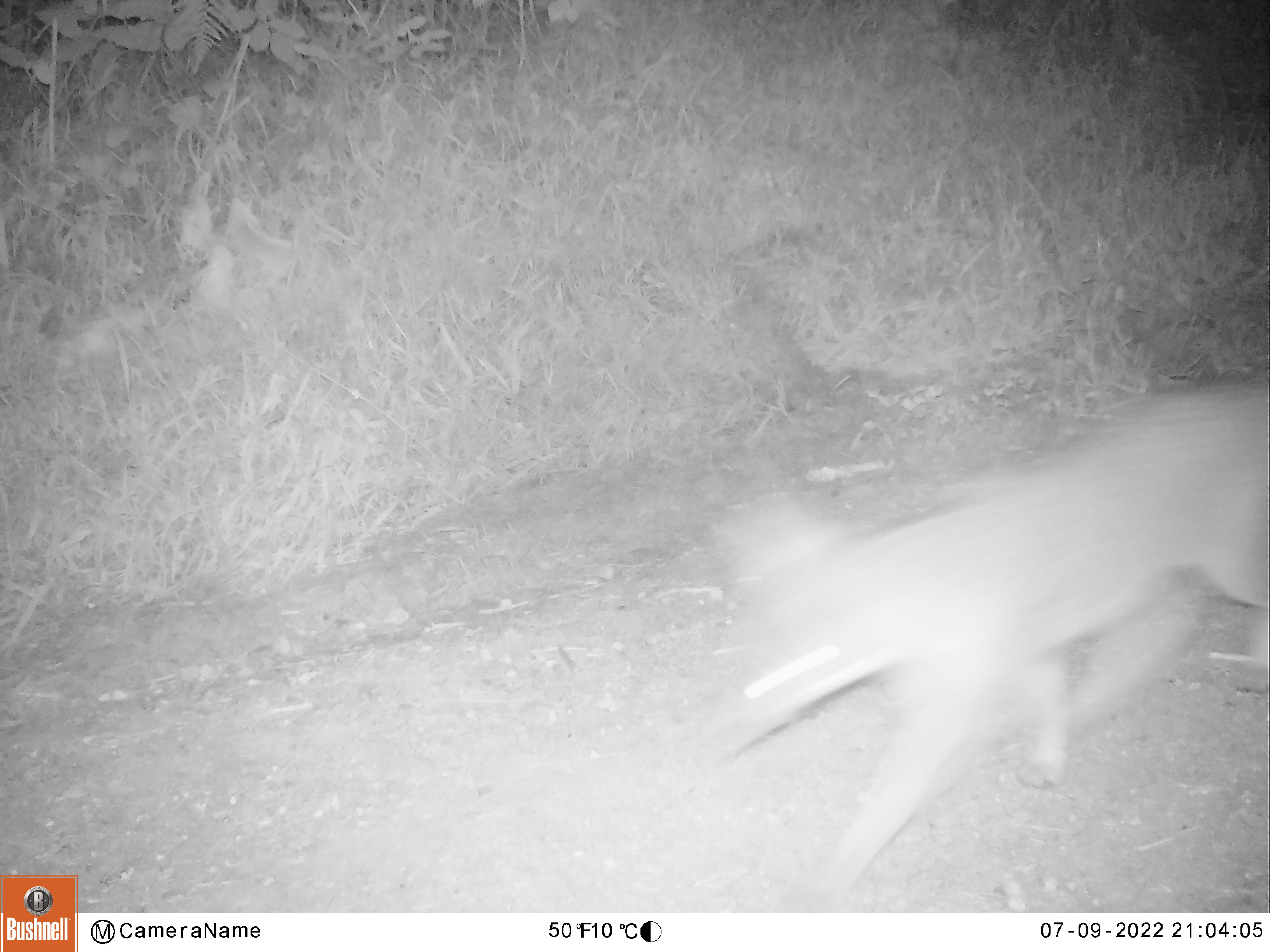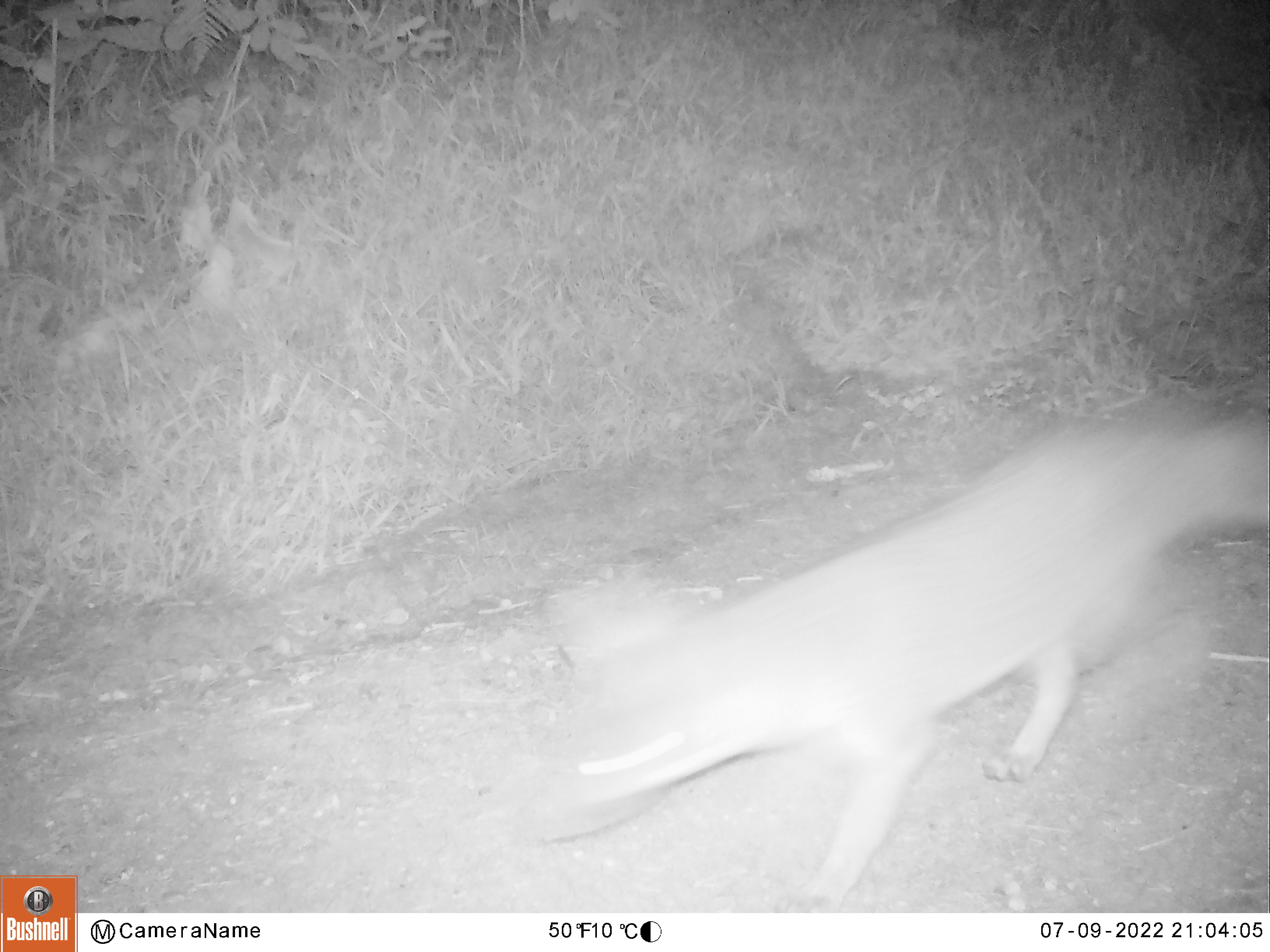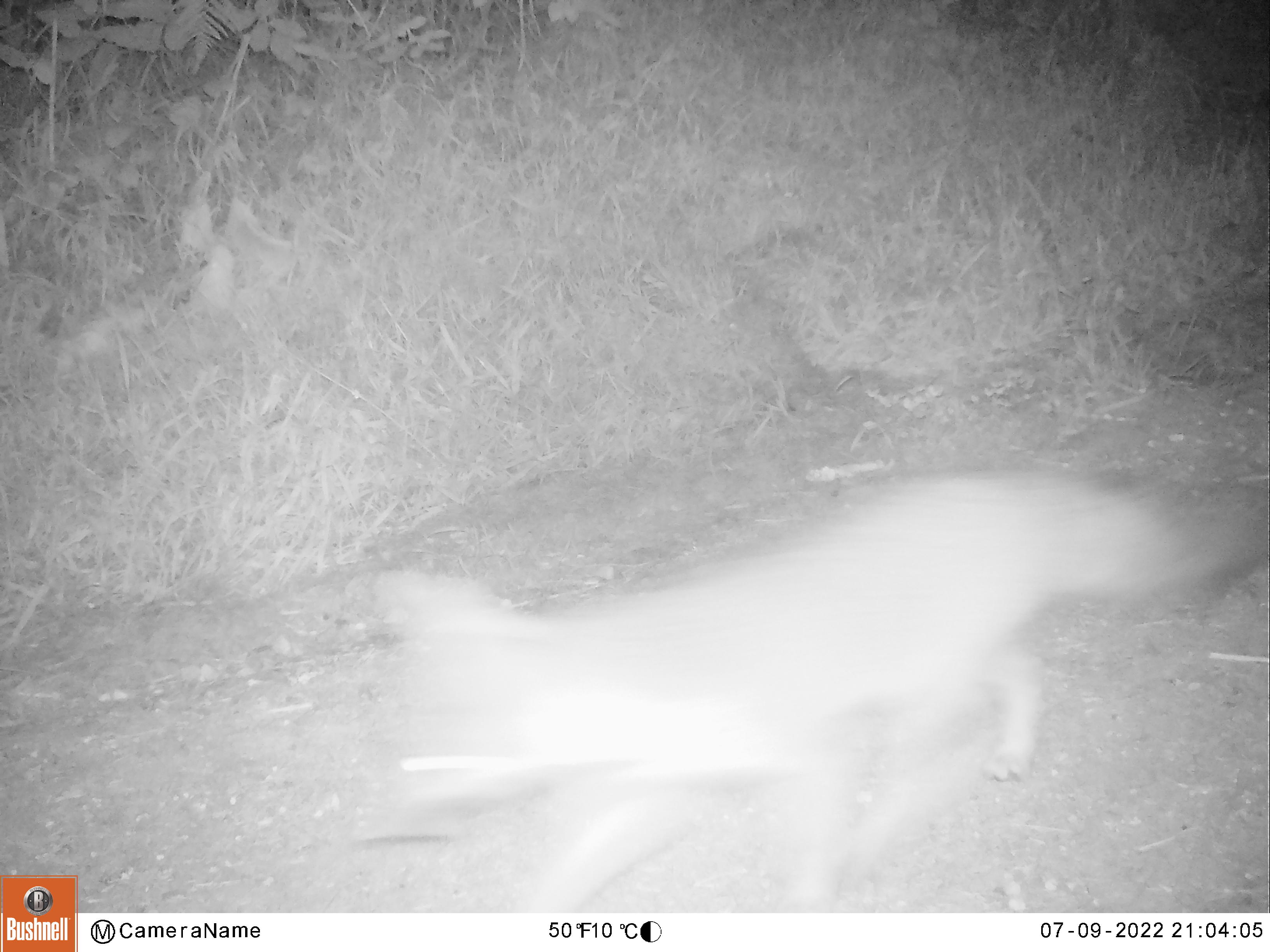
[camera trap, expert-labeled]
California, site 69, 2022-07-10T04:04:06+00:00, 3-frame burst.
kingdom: Animalia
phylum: Chordata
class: Mammalia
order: Carnivora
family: Canidae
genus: Urocyon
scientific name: Urocyon cinereoargenteus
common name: gray fox